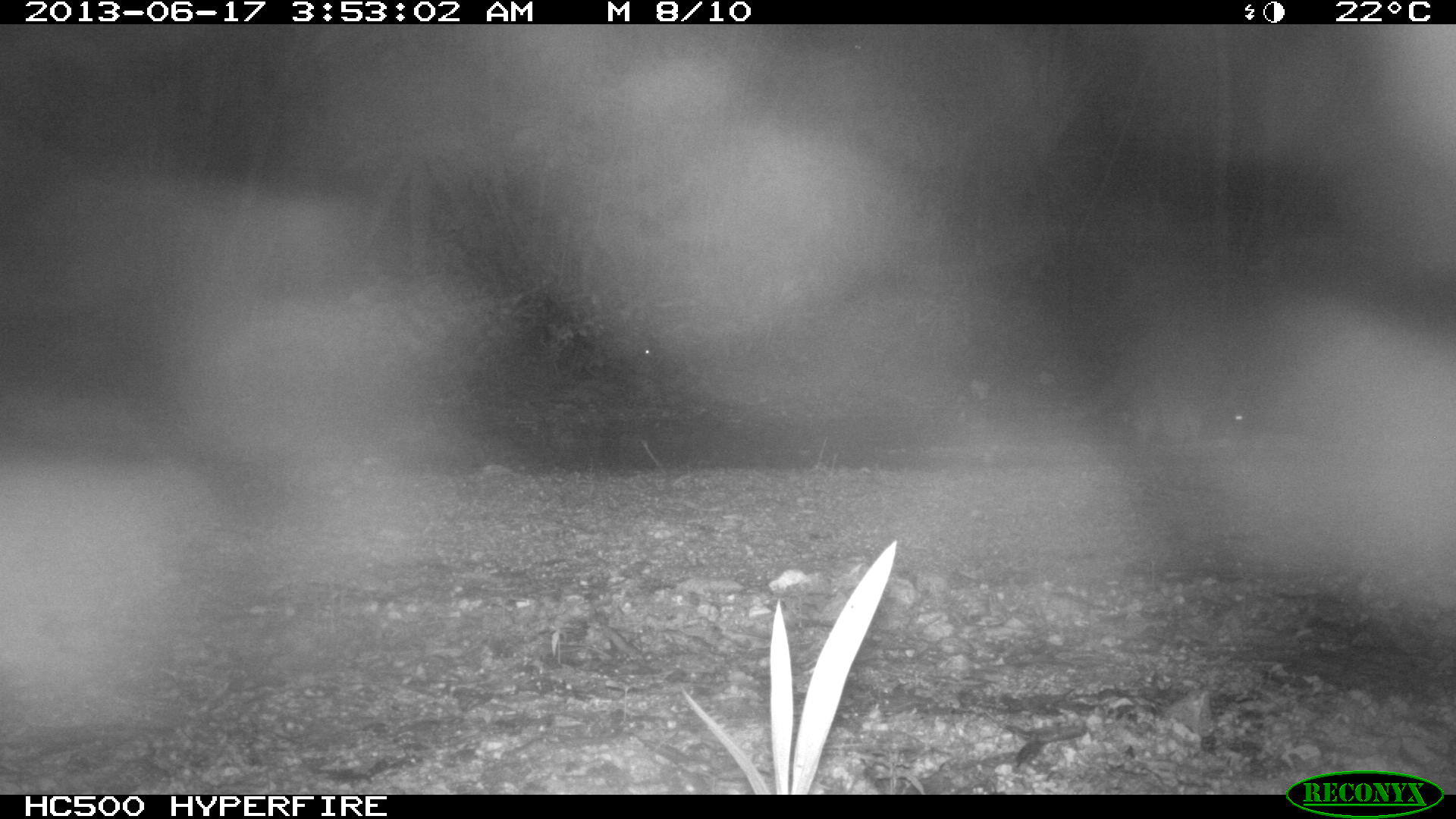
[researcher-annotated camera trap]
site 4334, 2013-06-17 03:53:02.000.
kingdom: Animalia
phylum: Chordata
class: Mammalia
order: Carnivora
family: Procyonidae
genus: Procyon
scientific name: Procyon lotor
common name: common raccoon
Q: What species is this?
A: Procyon lotor (common raccoon).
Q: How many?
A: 1.